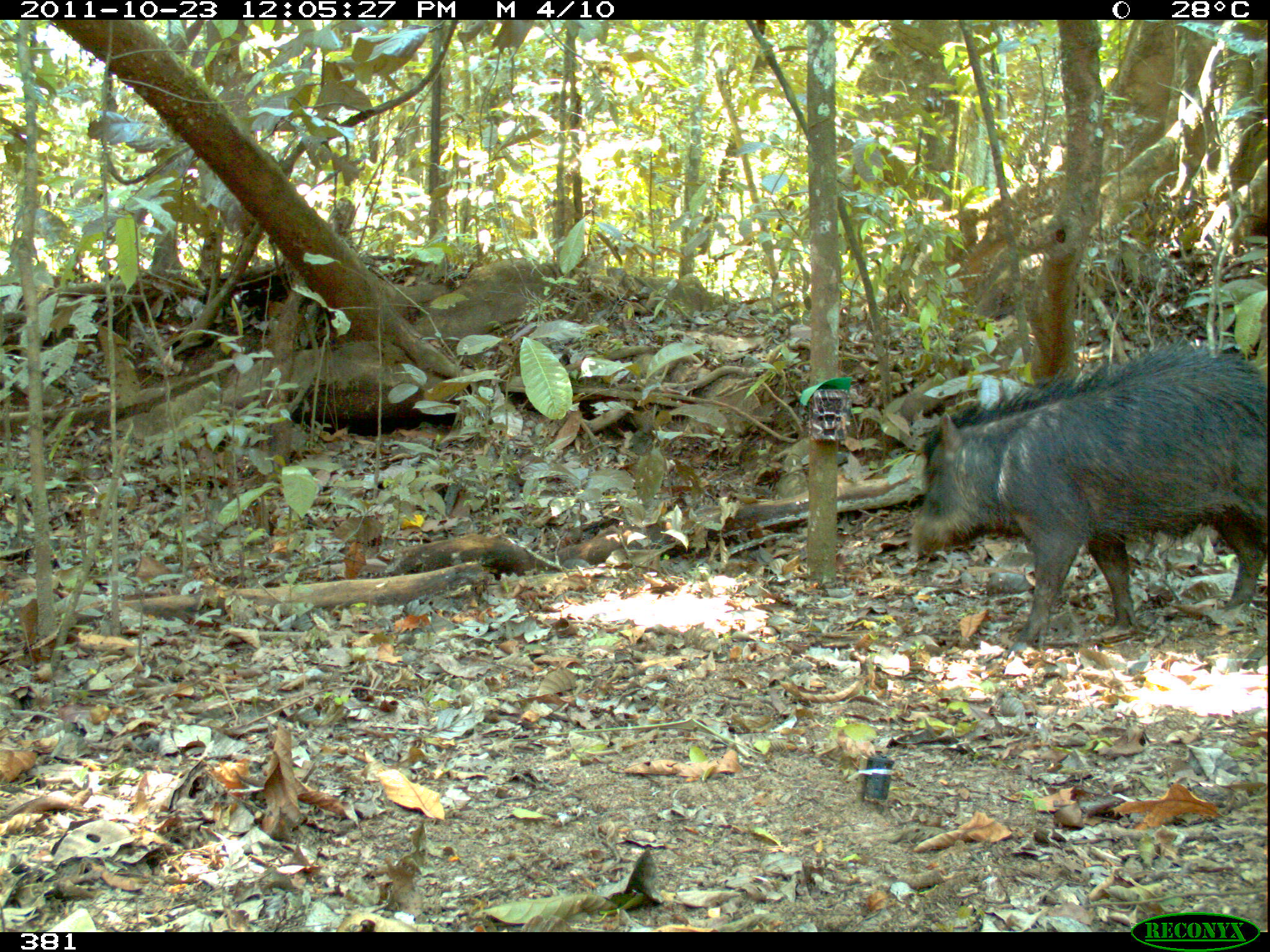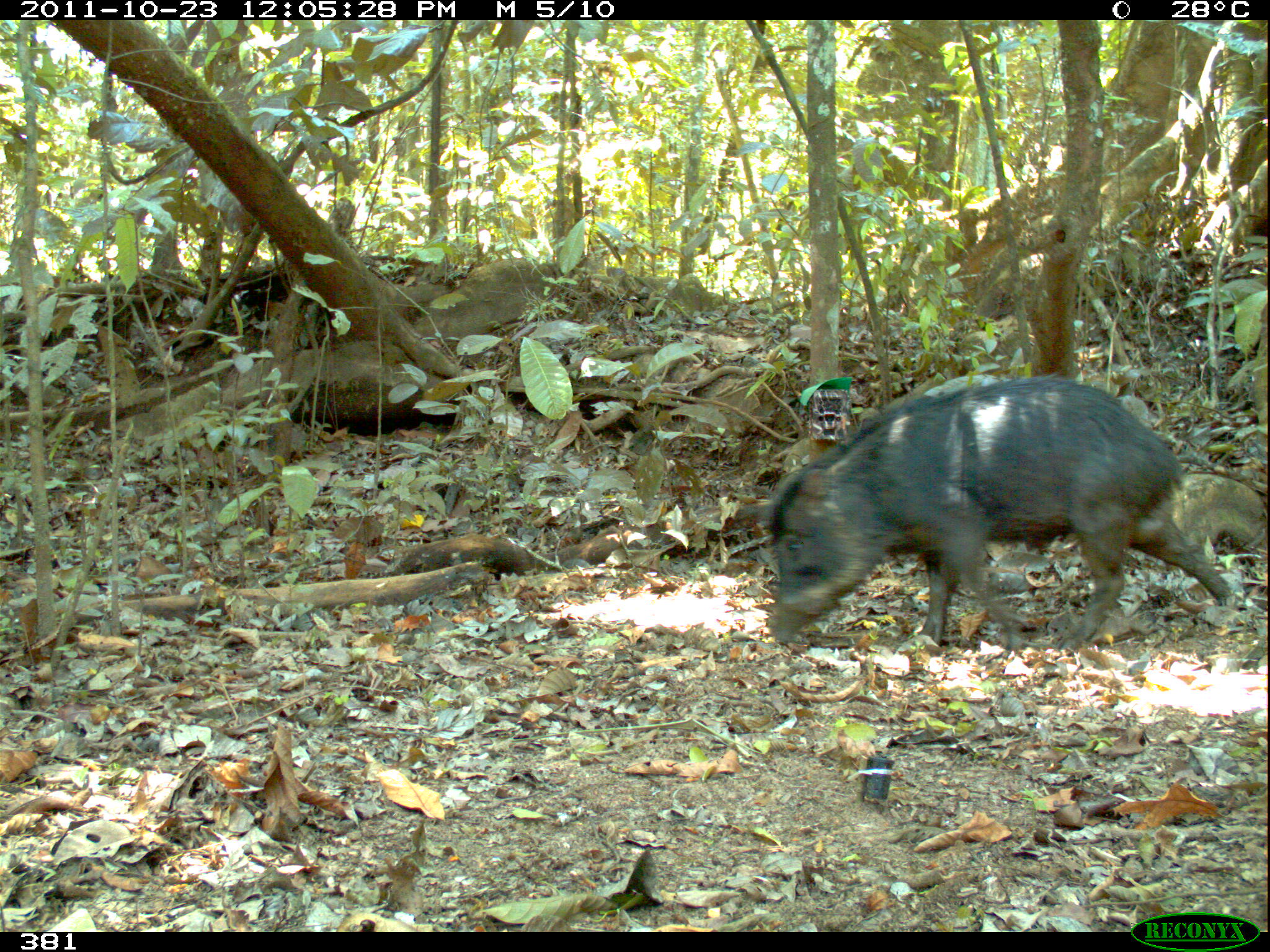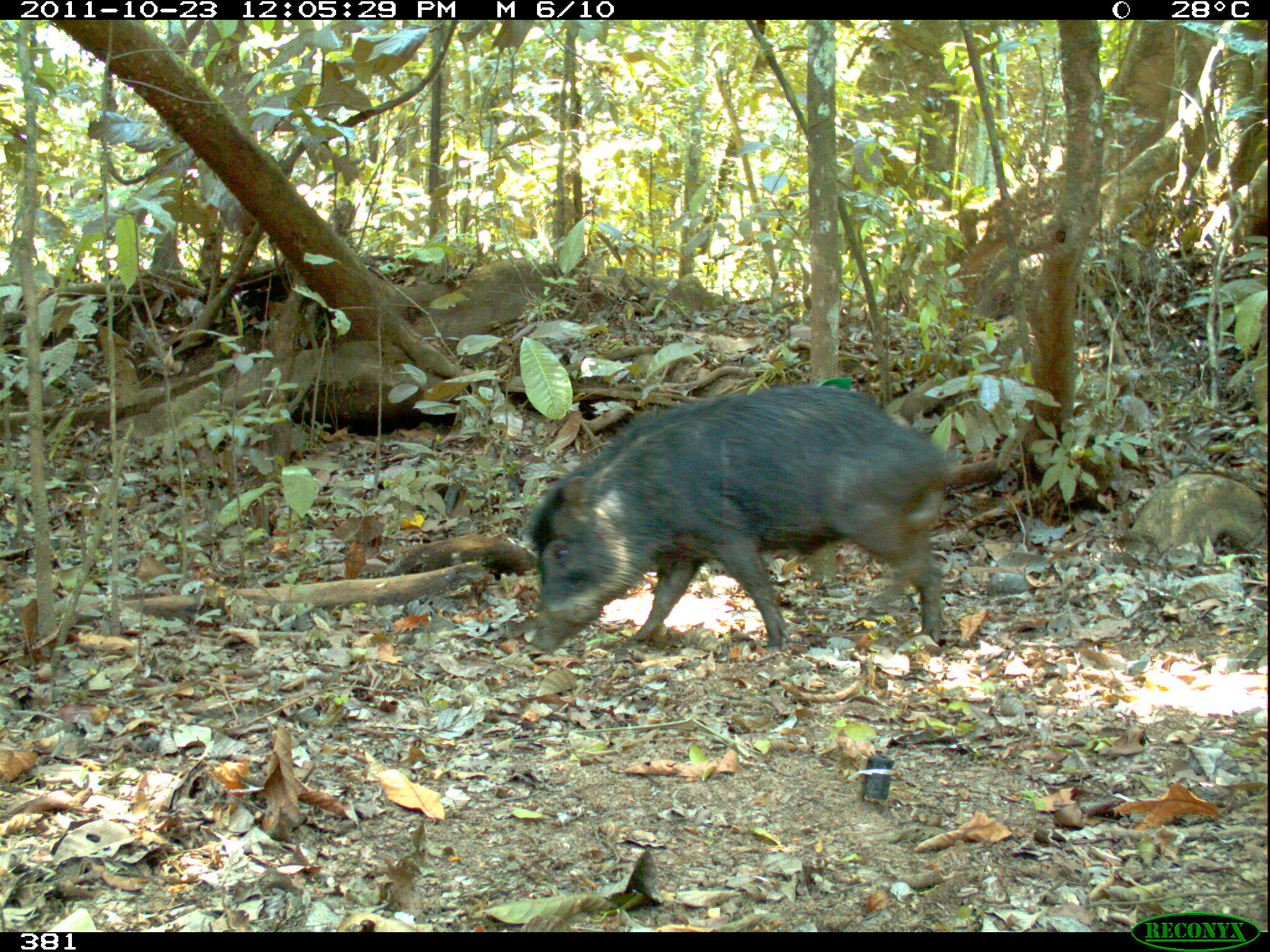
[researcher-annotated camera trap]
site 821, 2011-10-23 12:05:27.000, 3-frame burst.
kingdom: Animalia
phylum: Chordata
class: Mammalia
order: Artiodactyla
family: Tayassuidae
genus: Tayassu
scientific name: Tayassu pecari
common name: white-lipped peccary